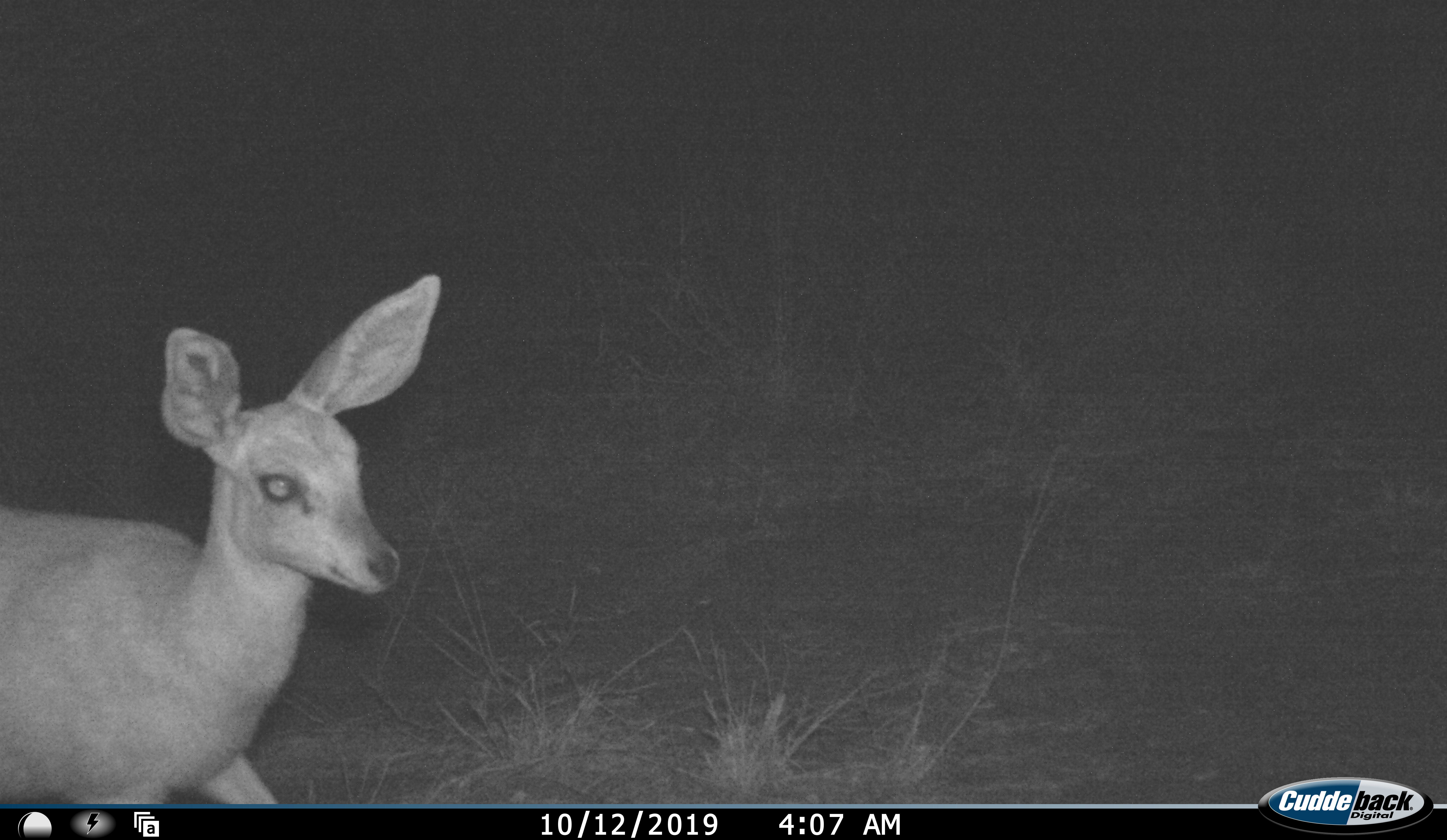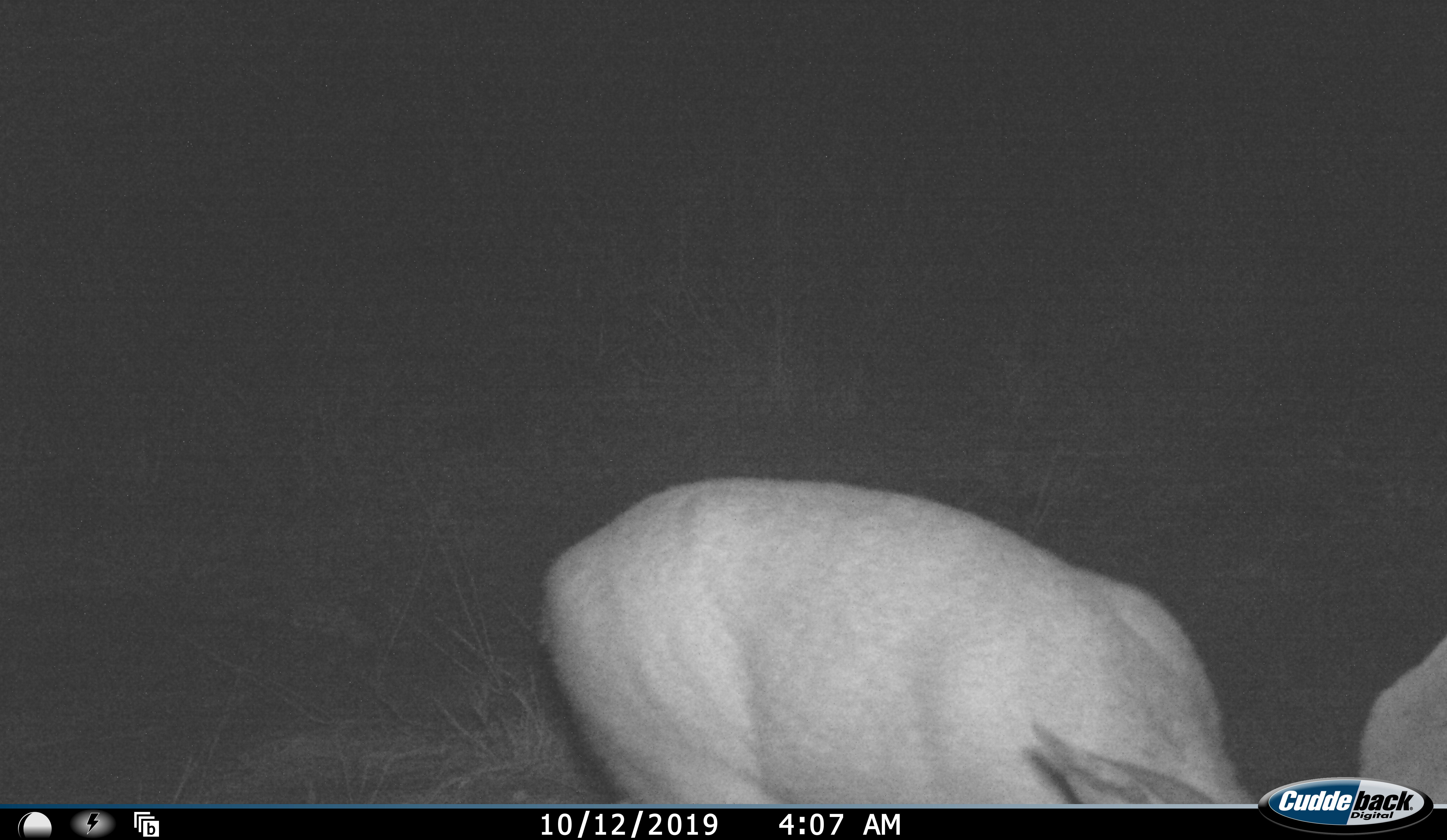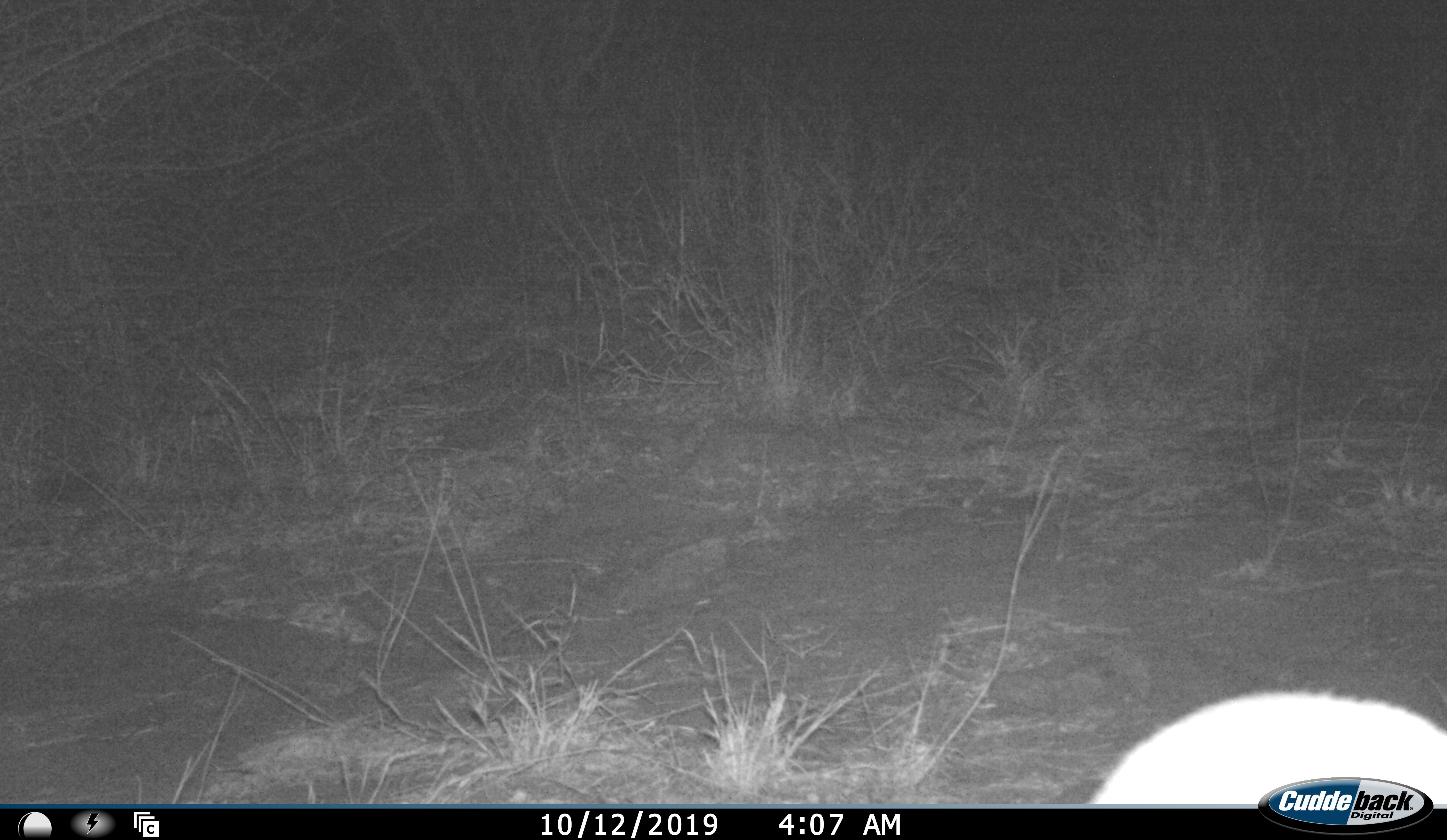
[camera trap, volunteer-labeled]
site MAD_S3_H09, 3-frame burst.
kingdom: Animalia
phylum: Chordata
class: Mammalia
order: Artiodactyla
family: Bovidae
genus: Raphicerus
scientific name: Raphicerus campestris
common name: steenbok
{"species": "steenbok (Raphicerus campestris)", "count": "1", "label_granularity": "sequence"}